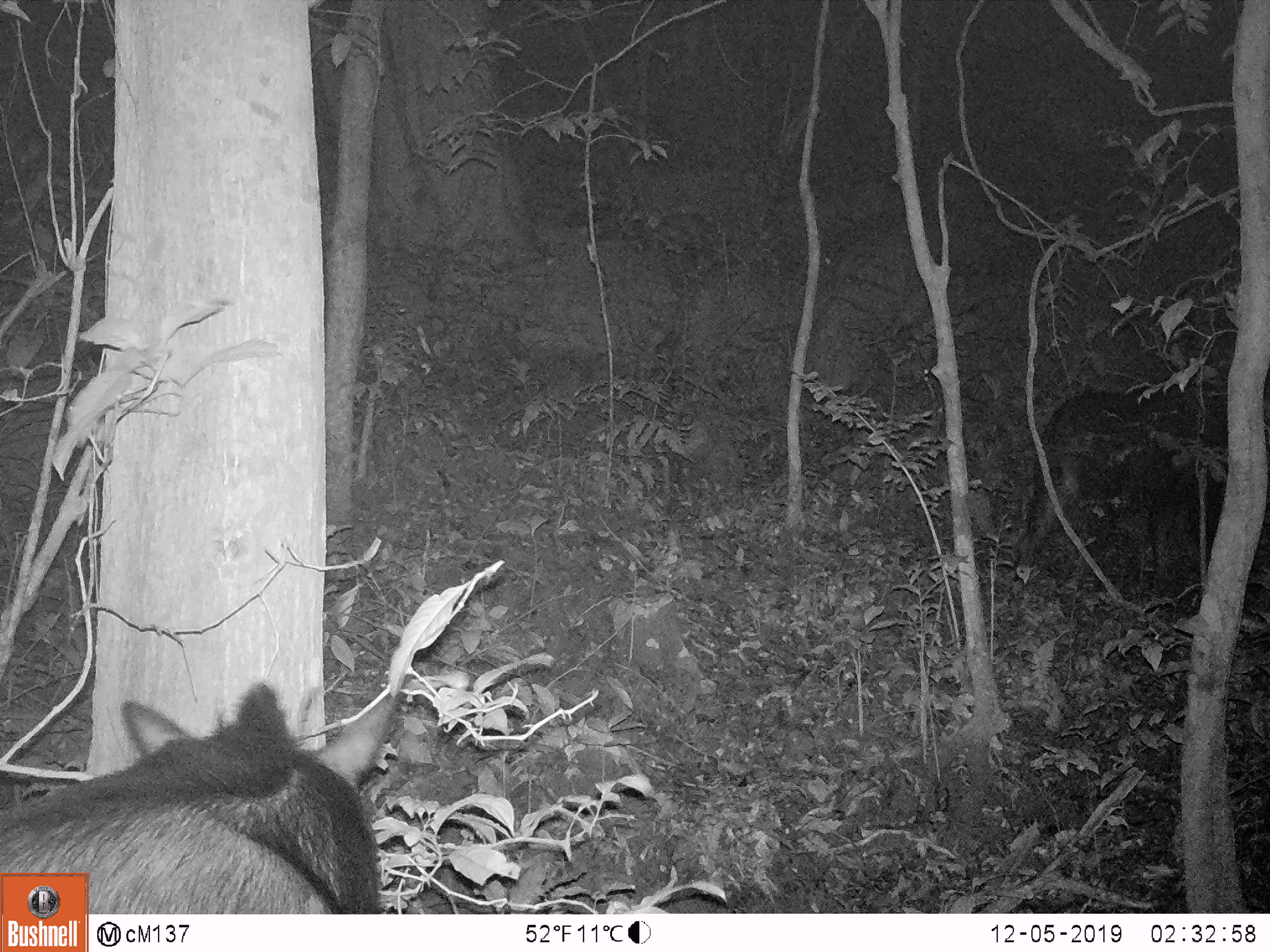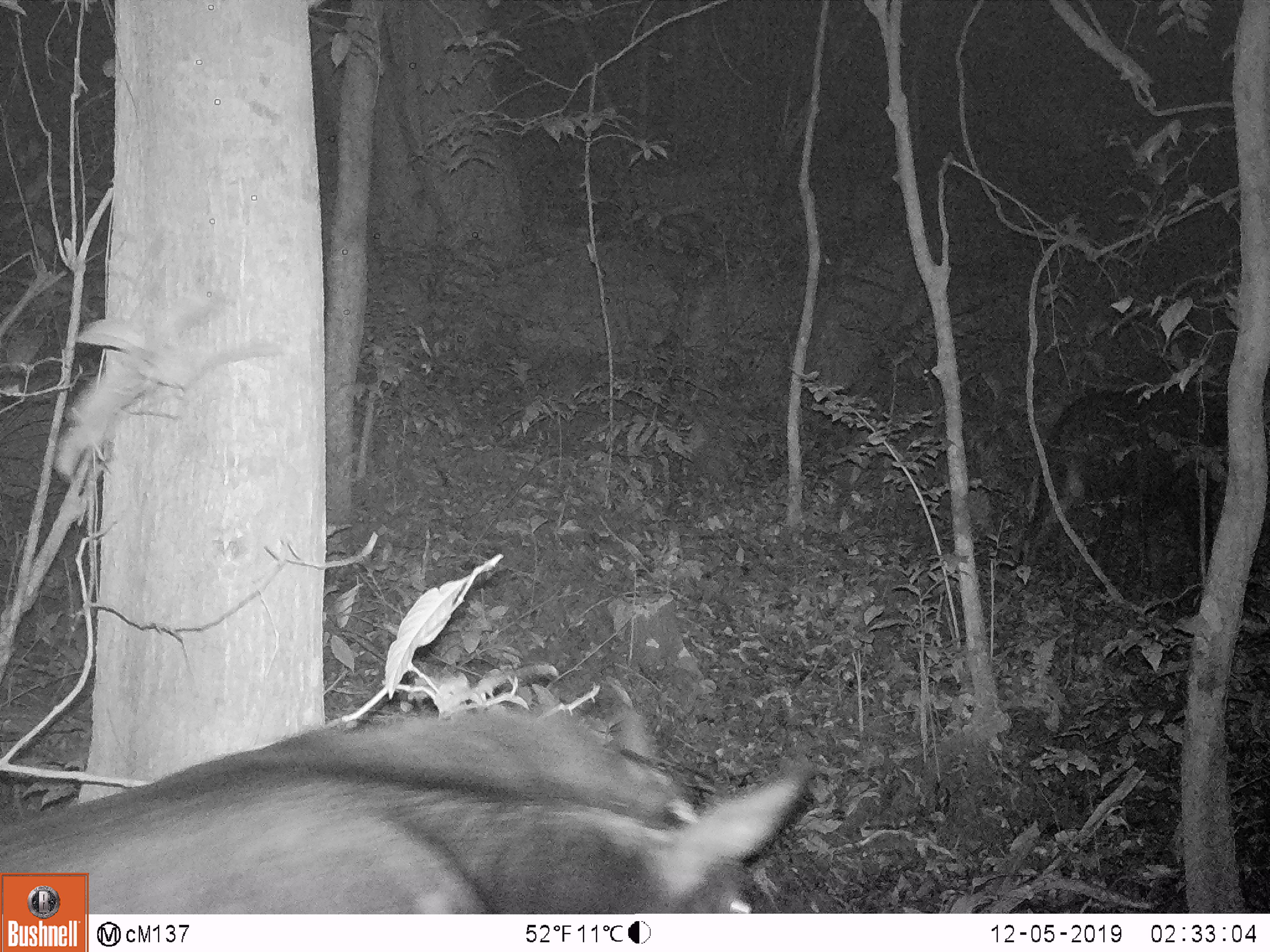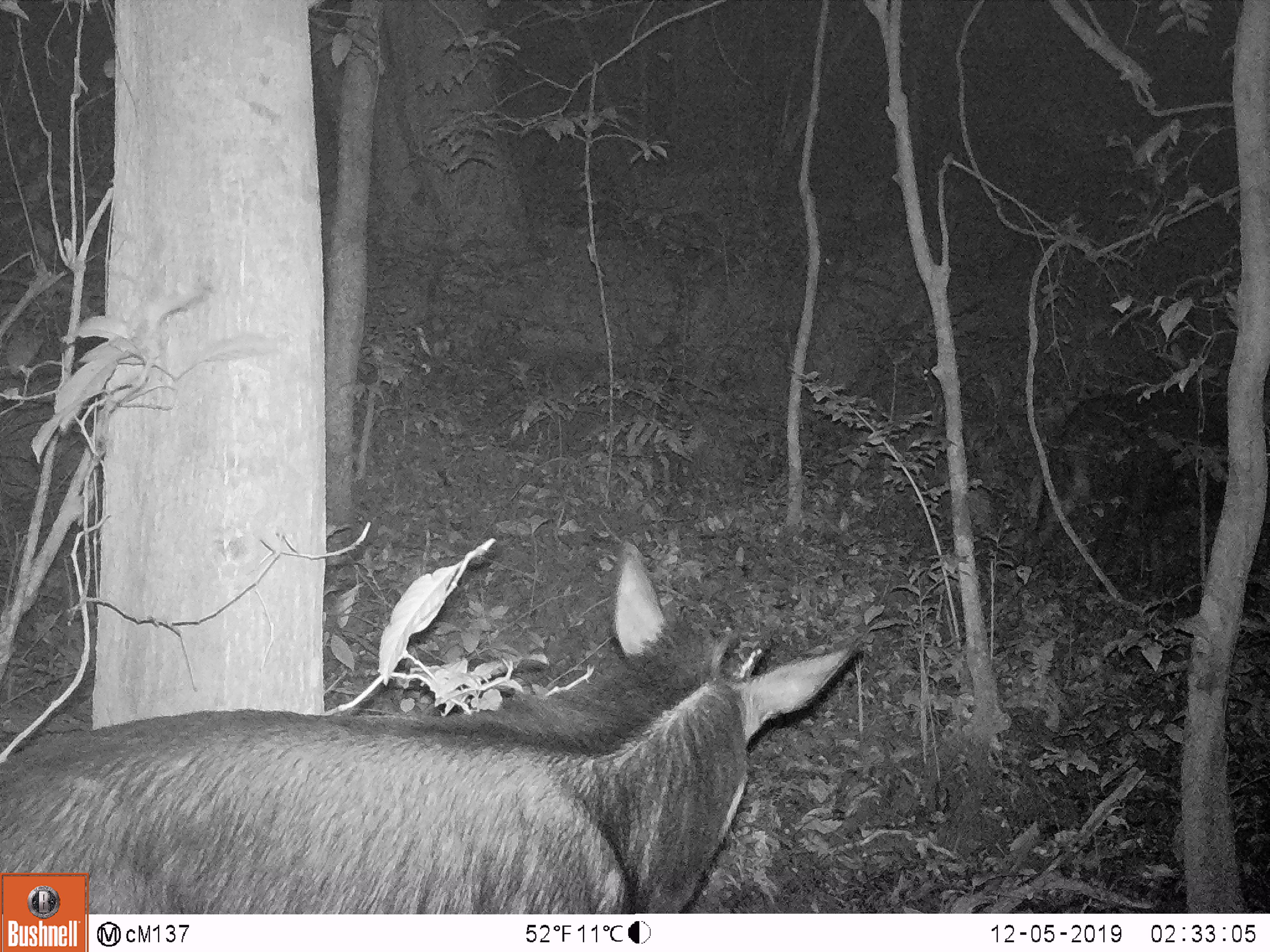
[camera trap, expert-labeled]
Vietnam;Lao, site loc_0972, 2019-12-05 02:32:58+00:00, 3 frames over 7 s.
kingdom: Animalia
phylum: Chordata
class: Mammalia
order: Artiodactyla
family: Bovidae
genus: Capricornis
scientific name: Capricornis sumatraensis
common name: chinese serow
Chinese serow (Capricornis sumatraensis). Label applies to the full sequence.